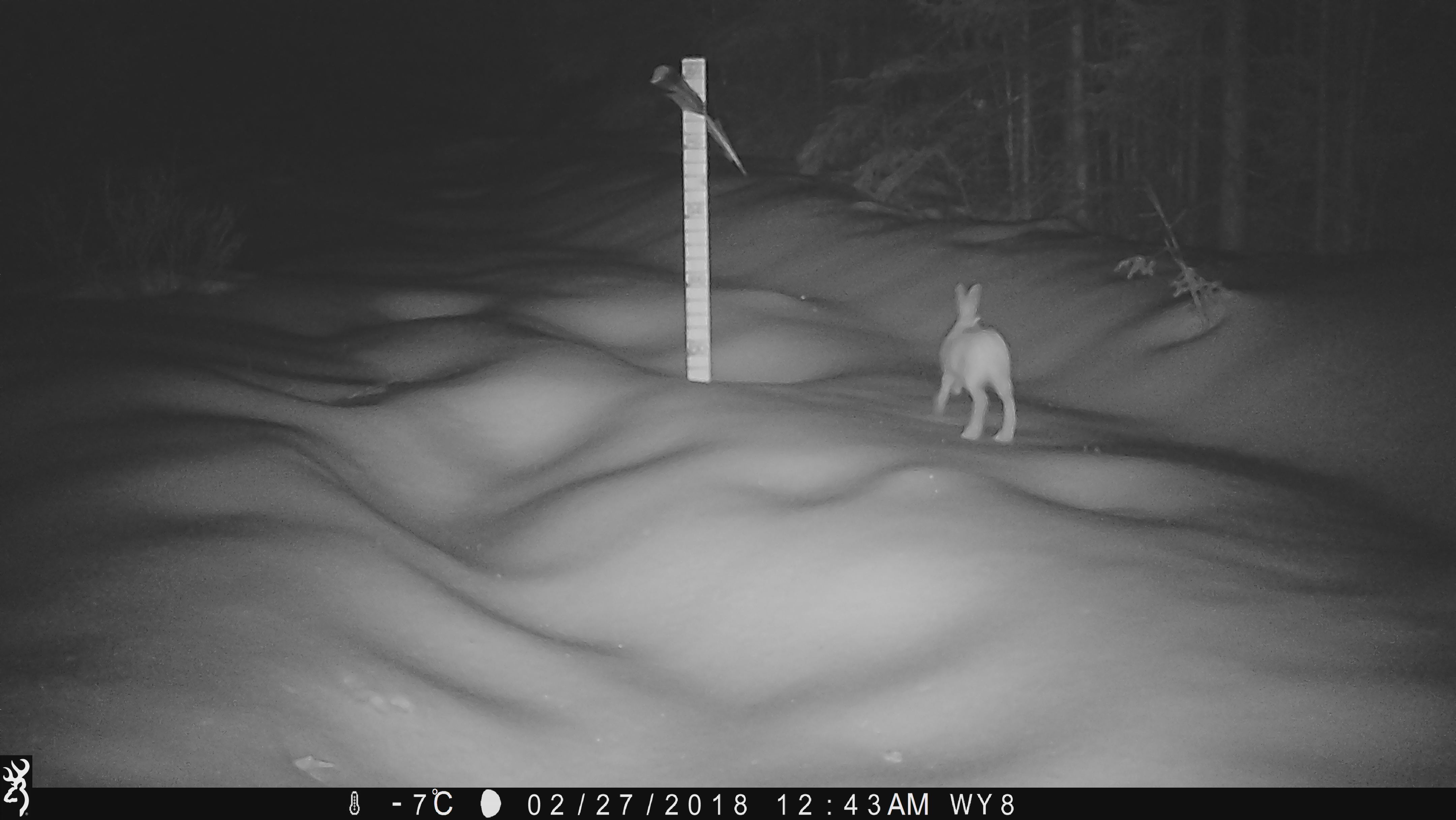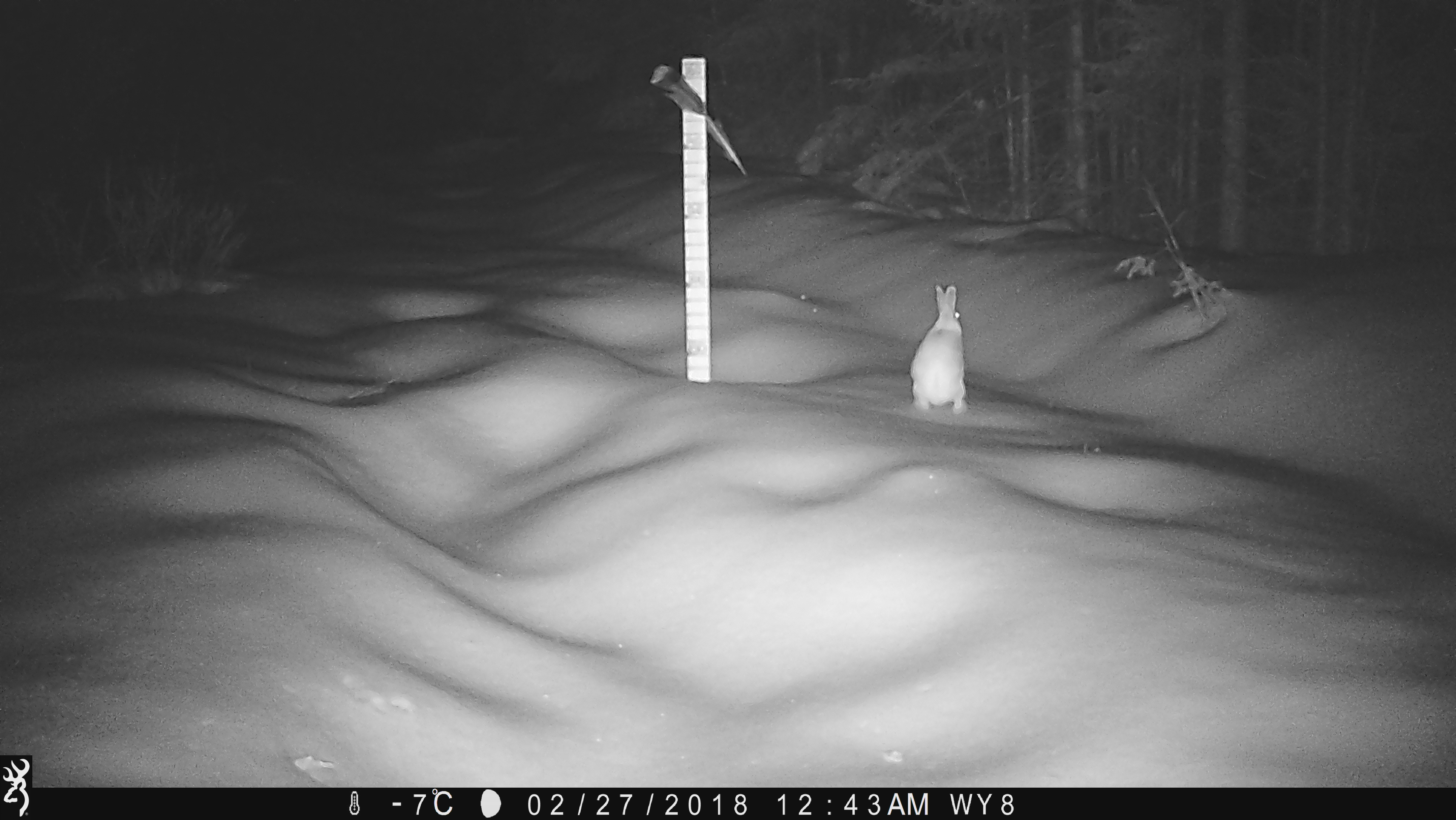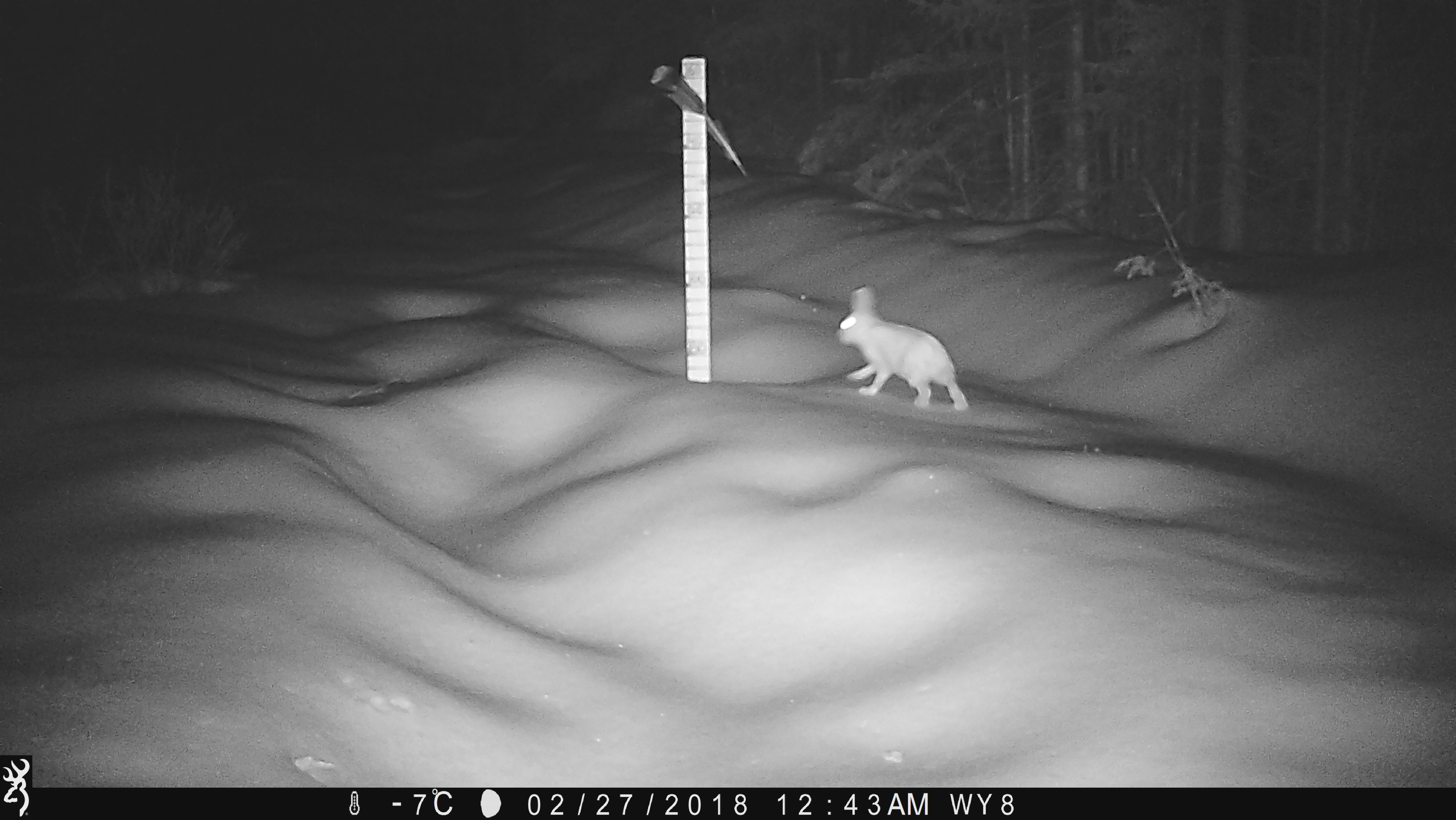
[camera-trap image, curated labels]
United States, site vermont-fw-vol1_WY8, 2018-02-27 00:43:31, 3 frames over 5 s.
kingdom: Animalia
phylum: Chordata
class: Mammalia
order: Lagomorpha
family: Leporidae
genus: Lepus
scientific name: Lepus americanus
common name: snowshoe hare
Snowshoe hare (Lepus americanus).